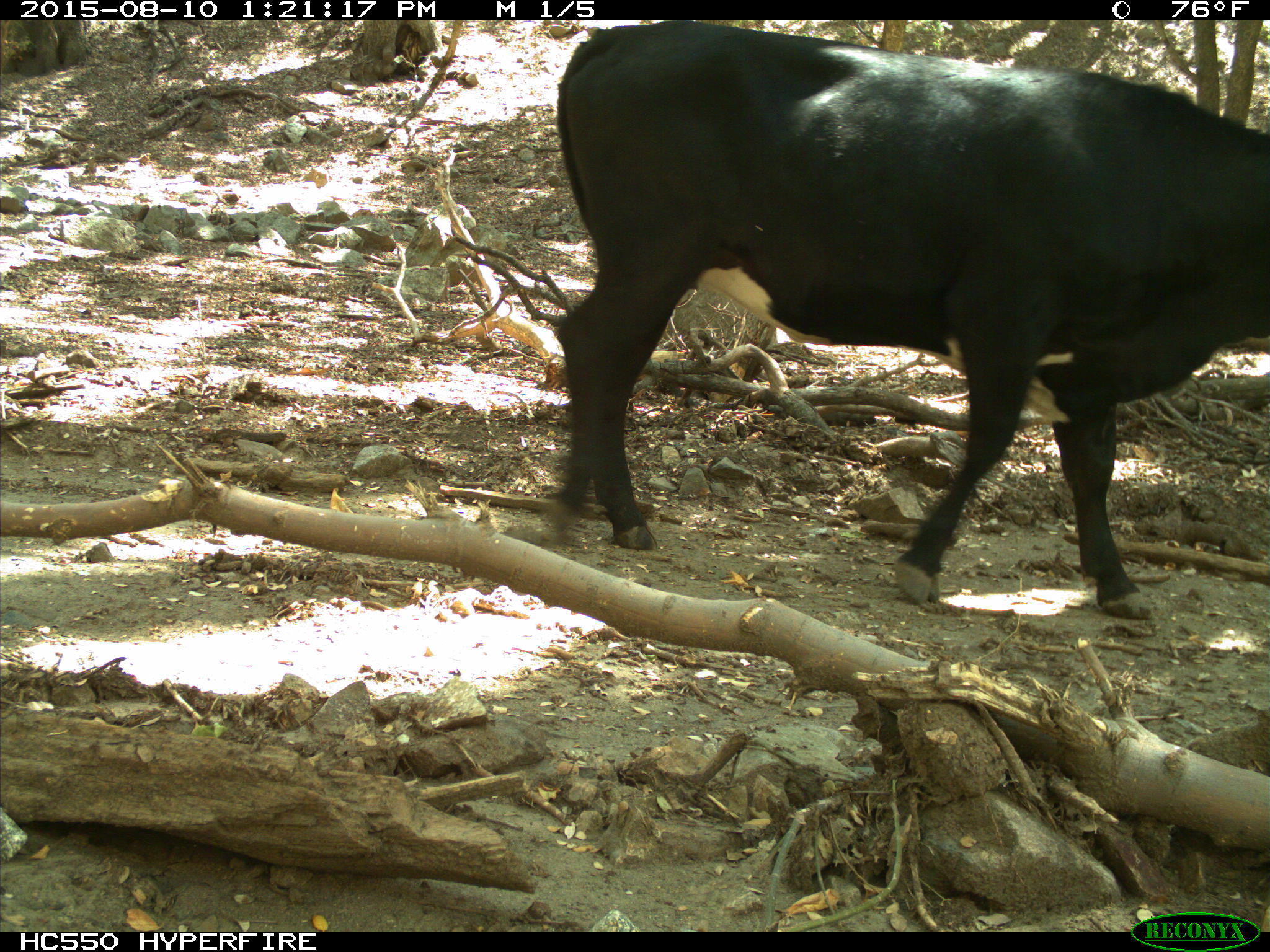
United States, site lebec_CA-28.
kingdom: Animalia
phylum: Chordata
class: Mammalia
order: Artiodactyla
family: Bovidae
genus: Bos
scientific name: Bos taurus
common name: domestic cow